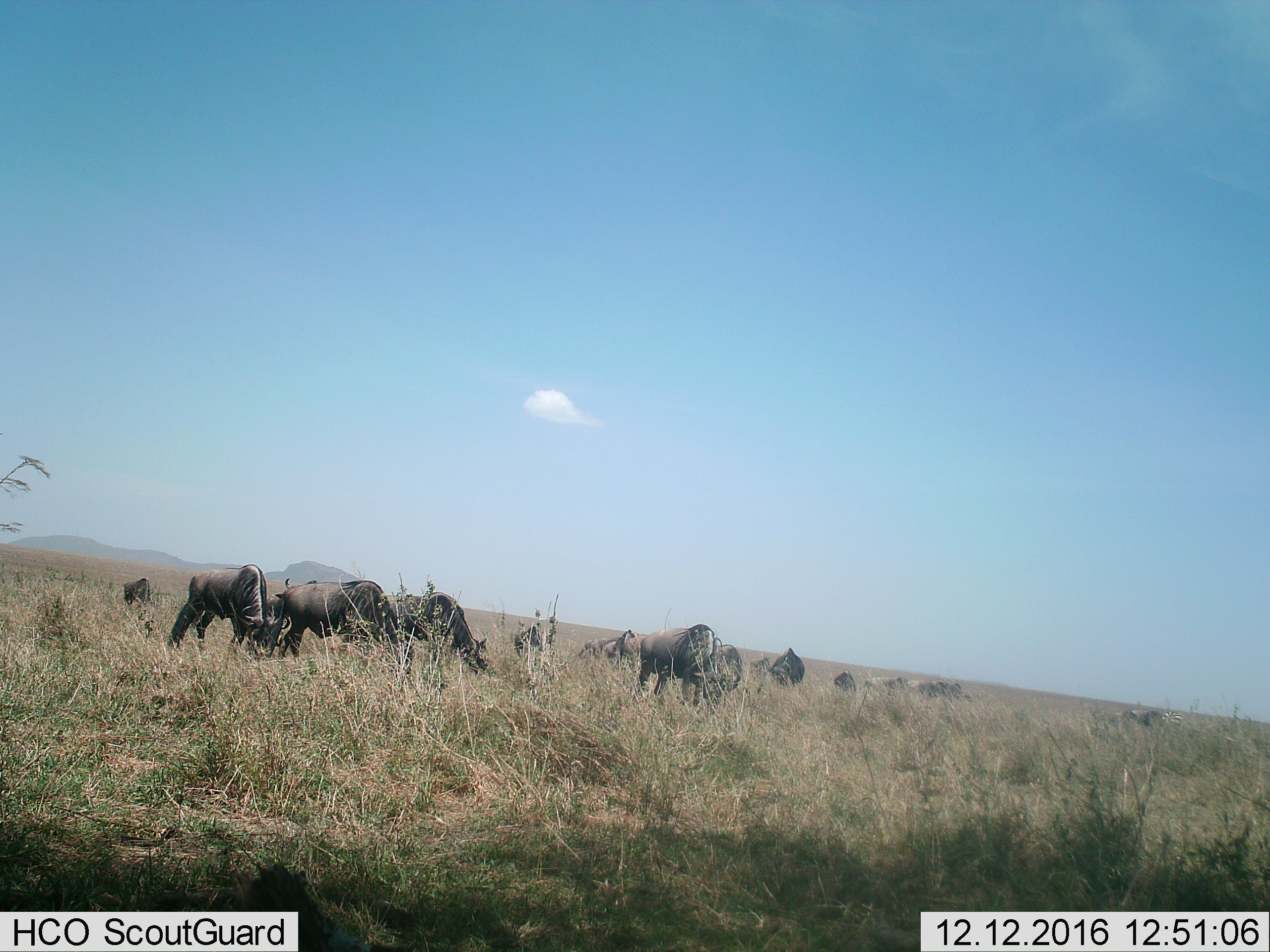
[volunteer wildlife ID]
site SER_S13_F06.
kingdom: Animalia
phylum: Chordata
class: Mammalia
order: Artiodactyla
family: Bovidae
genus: Connochaetes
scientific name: Connochaetes taurinus taurinus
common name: blue wildebeest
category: wildebeestblue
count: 11-50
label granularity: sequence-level